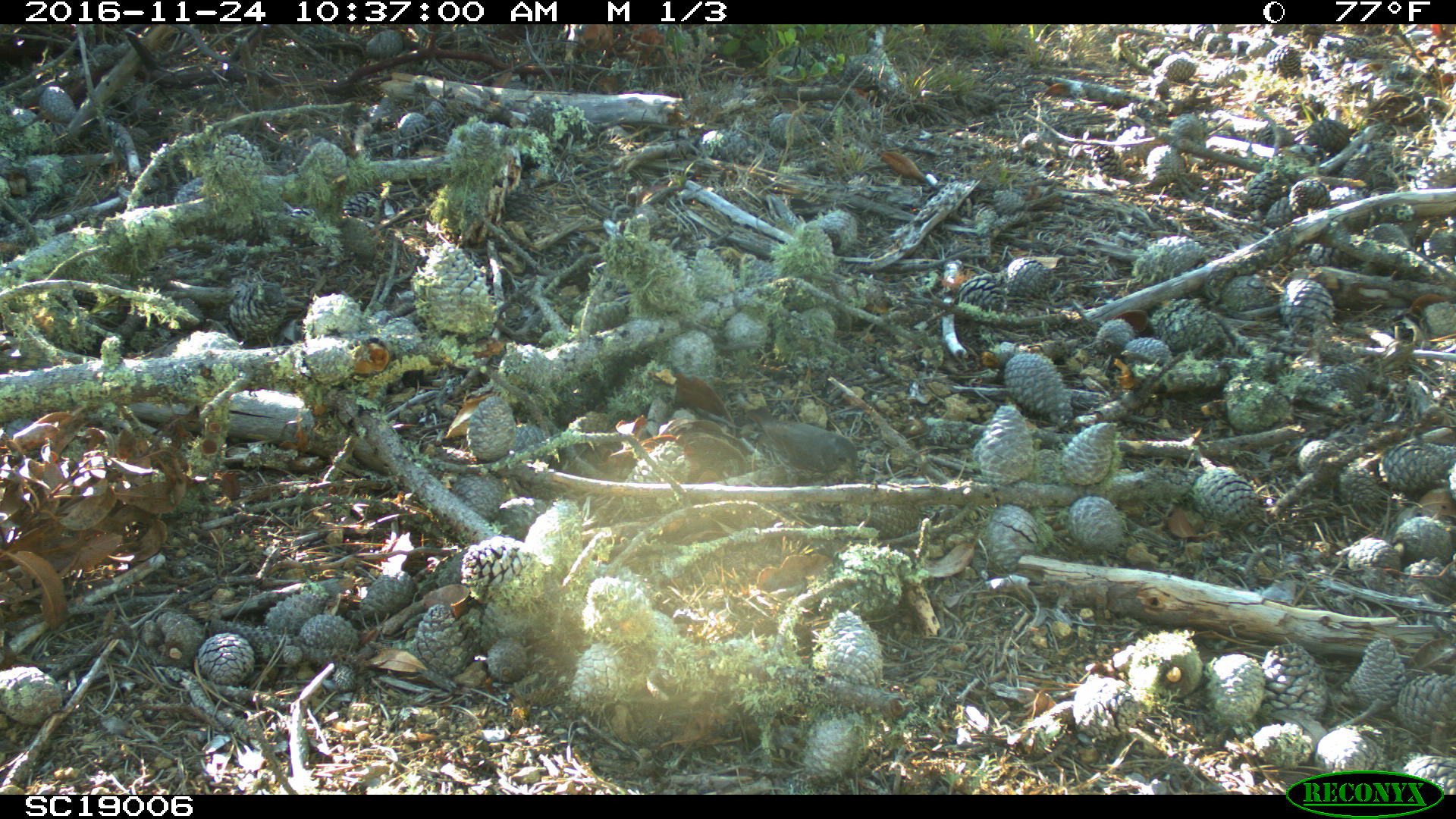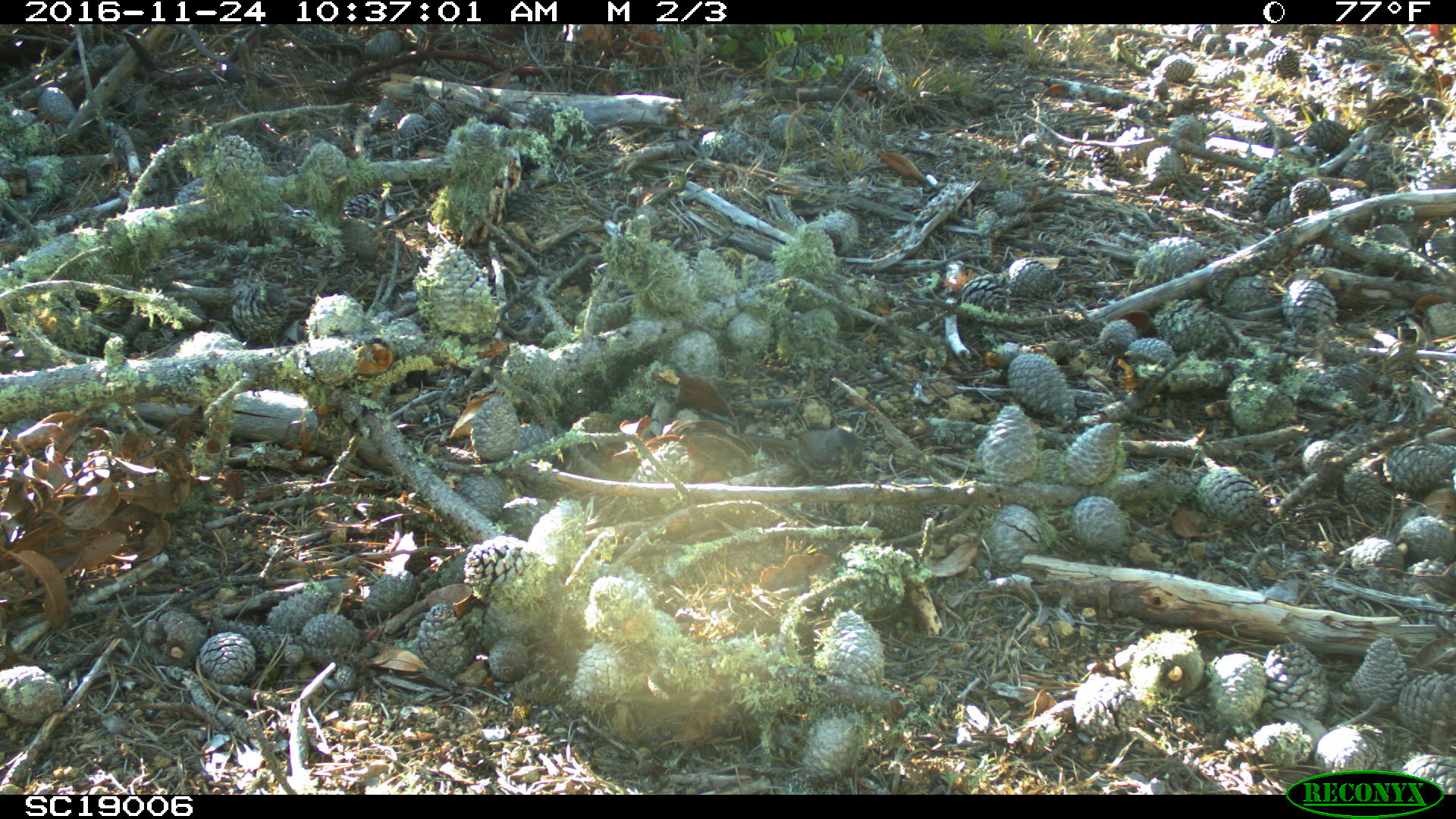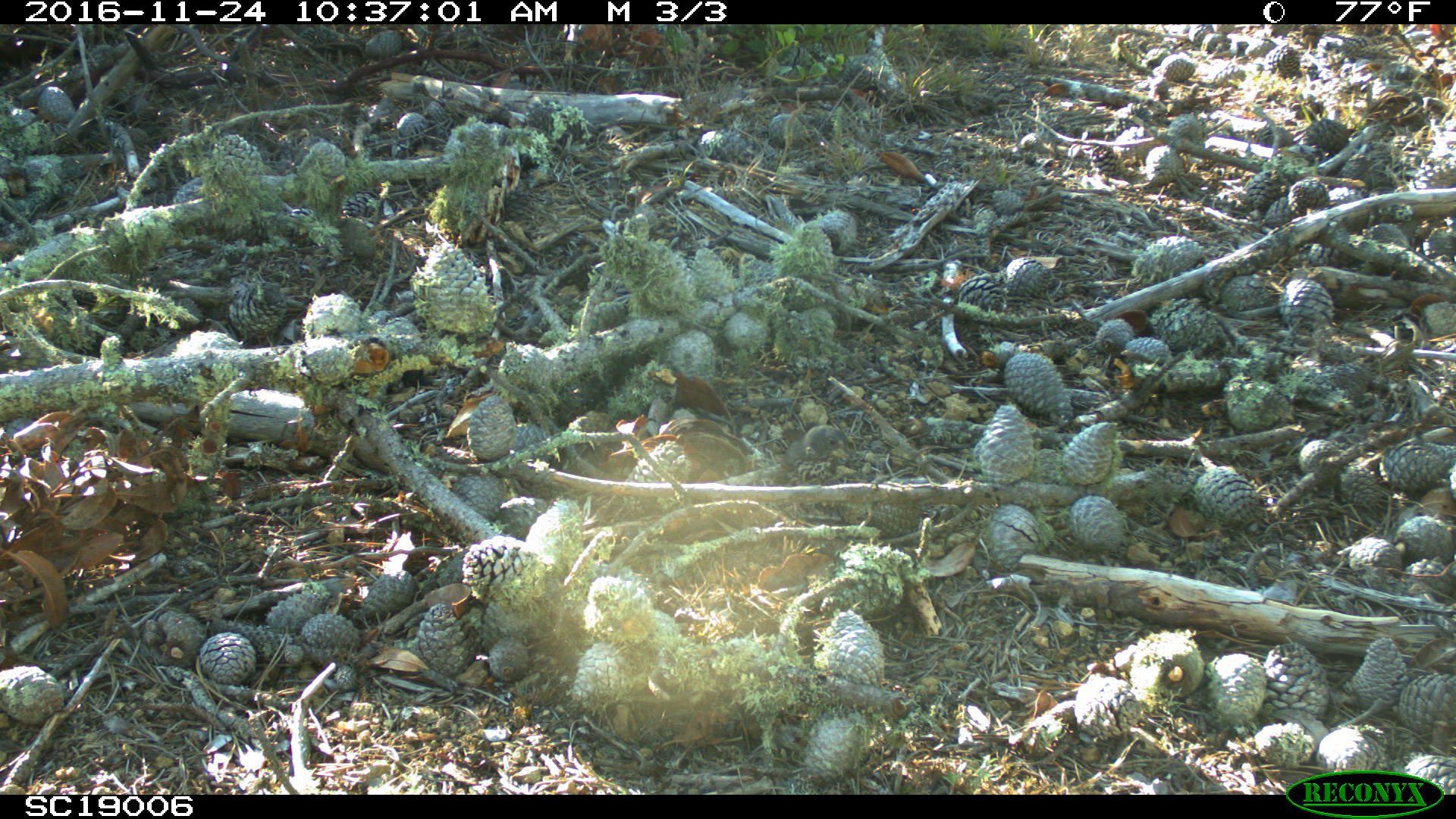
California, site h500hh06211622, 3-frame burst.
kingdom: Animalia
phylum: Chordata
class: Aves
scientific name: Aves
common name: bird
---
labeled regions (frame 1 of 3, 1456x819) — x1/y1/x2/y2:
bird: 745/406/857/487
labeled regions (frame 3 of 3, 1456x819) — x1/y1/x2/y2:
bird: 783/425/854/483